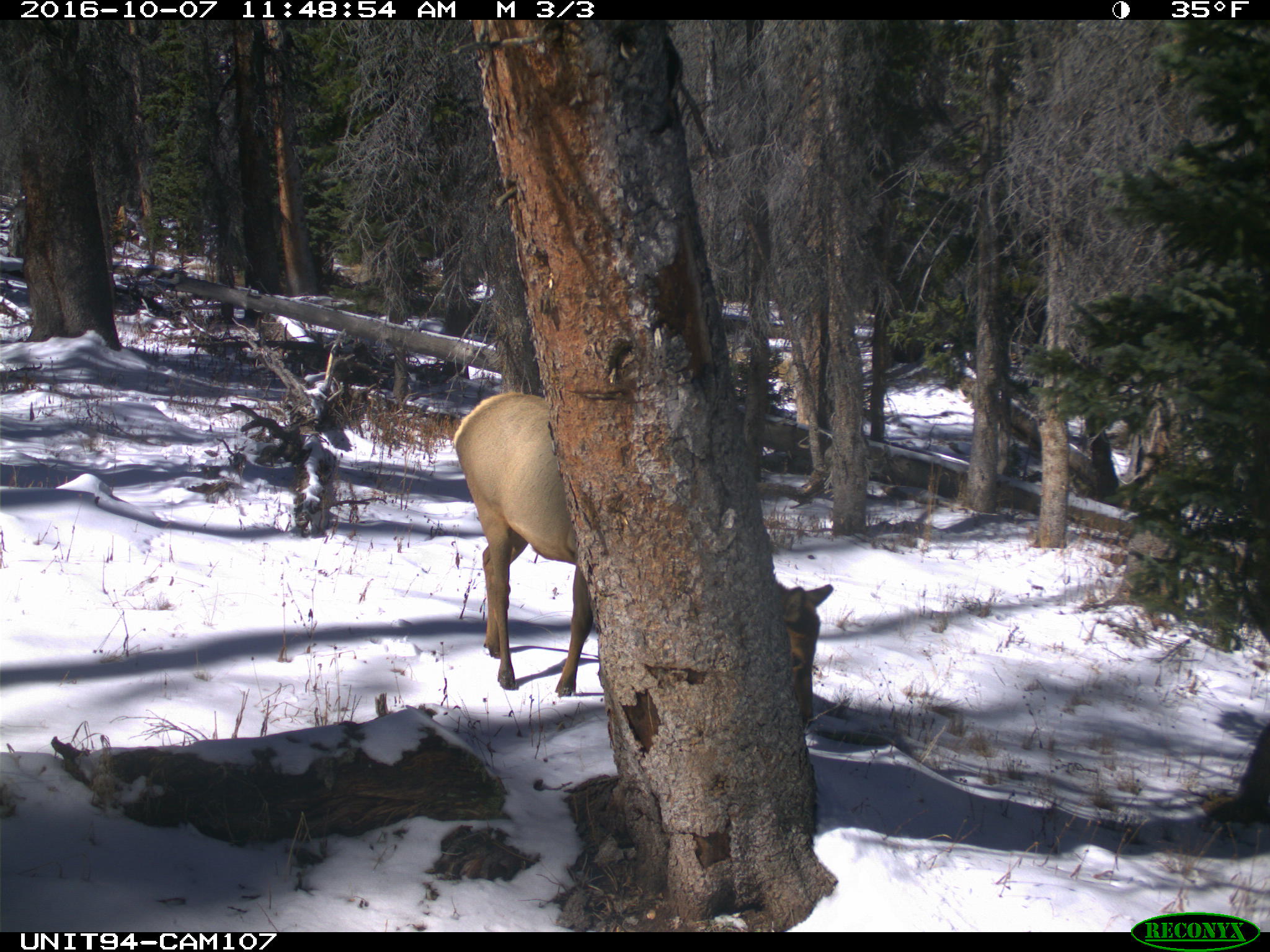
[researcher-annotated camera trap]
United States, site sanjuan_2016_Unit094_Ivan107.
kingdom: Animalia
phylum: Chordata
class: Mammalia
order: Artiodactyla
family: Cervidae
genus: Cervus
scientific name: Cervus elaphus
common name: red deer